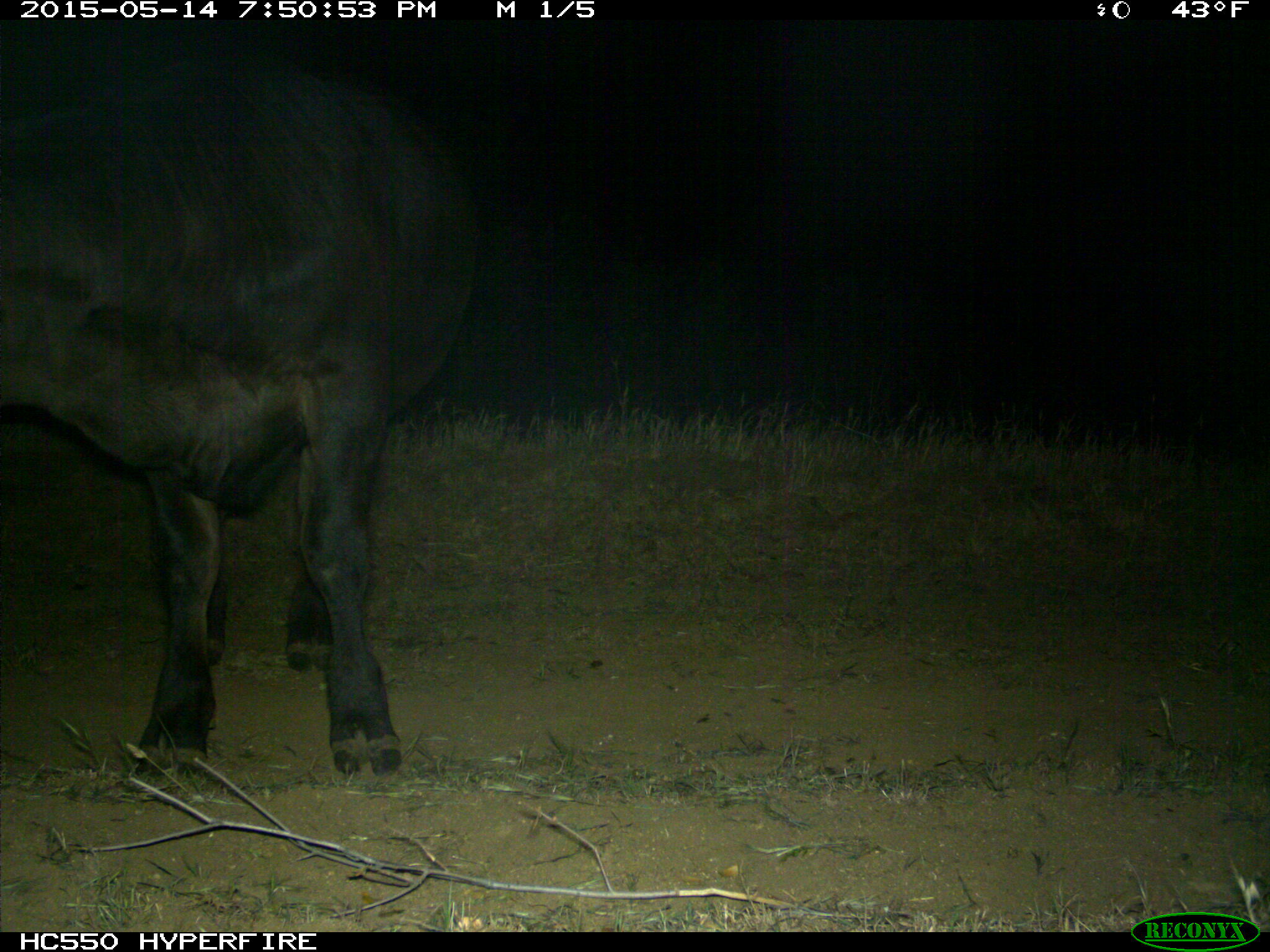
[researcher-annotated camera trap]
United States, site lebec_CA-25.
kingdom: Animalia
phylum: Chordata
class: Mammalia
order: Artiodactyla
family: Bovidae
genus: Bos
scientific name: Bos taurus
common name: domestic cow